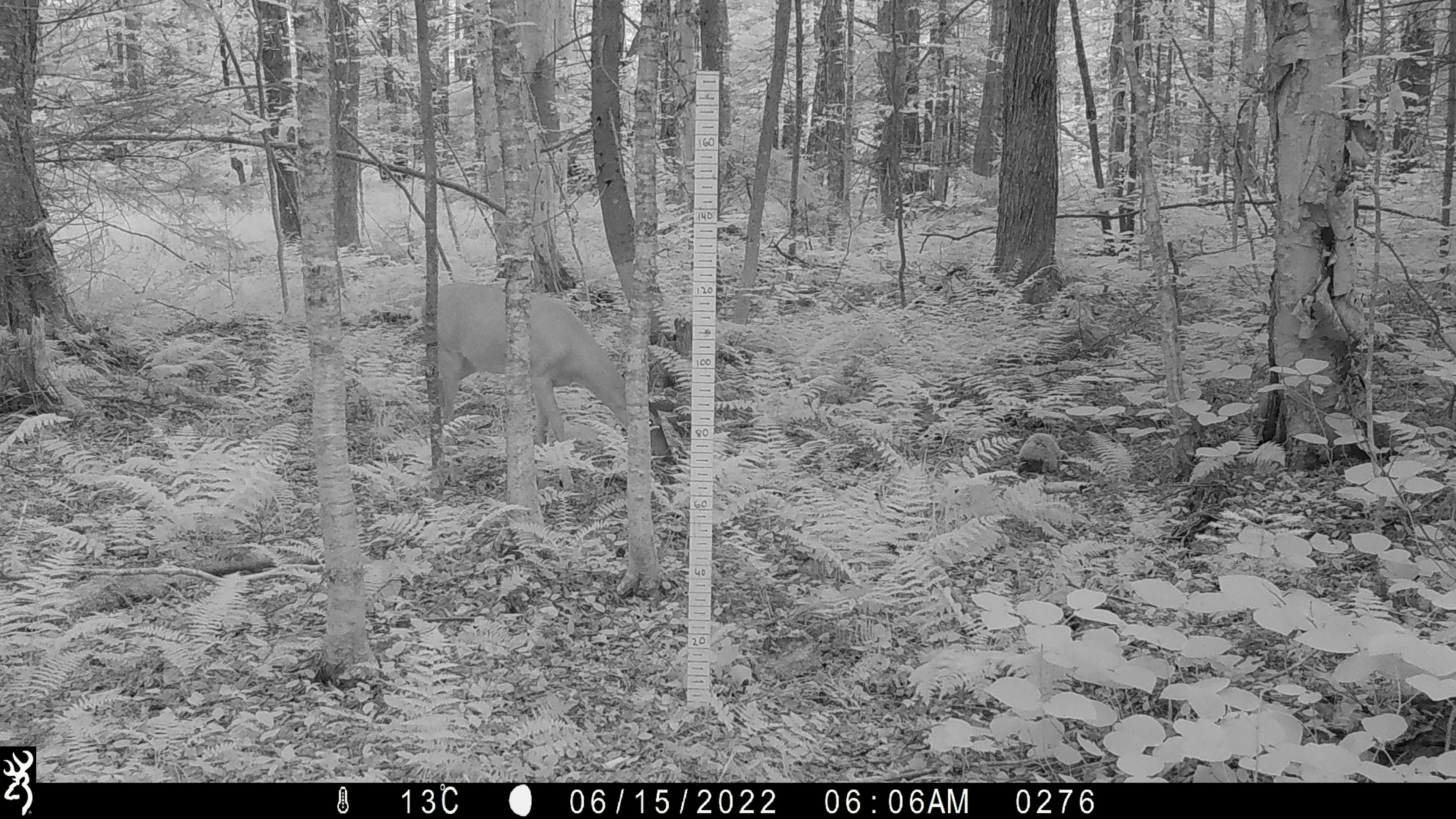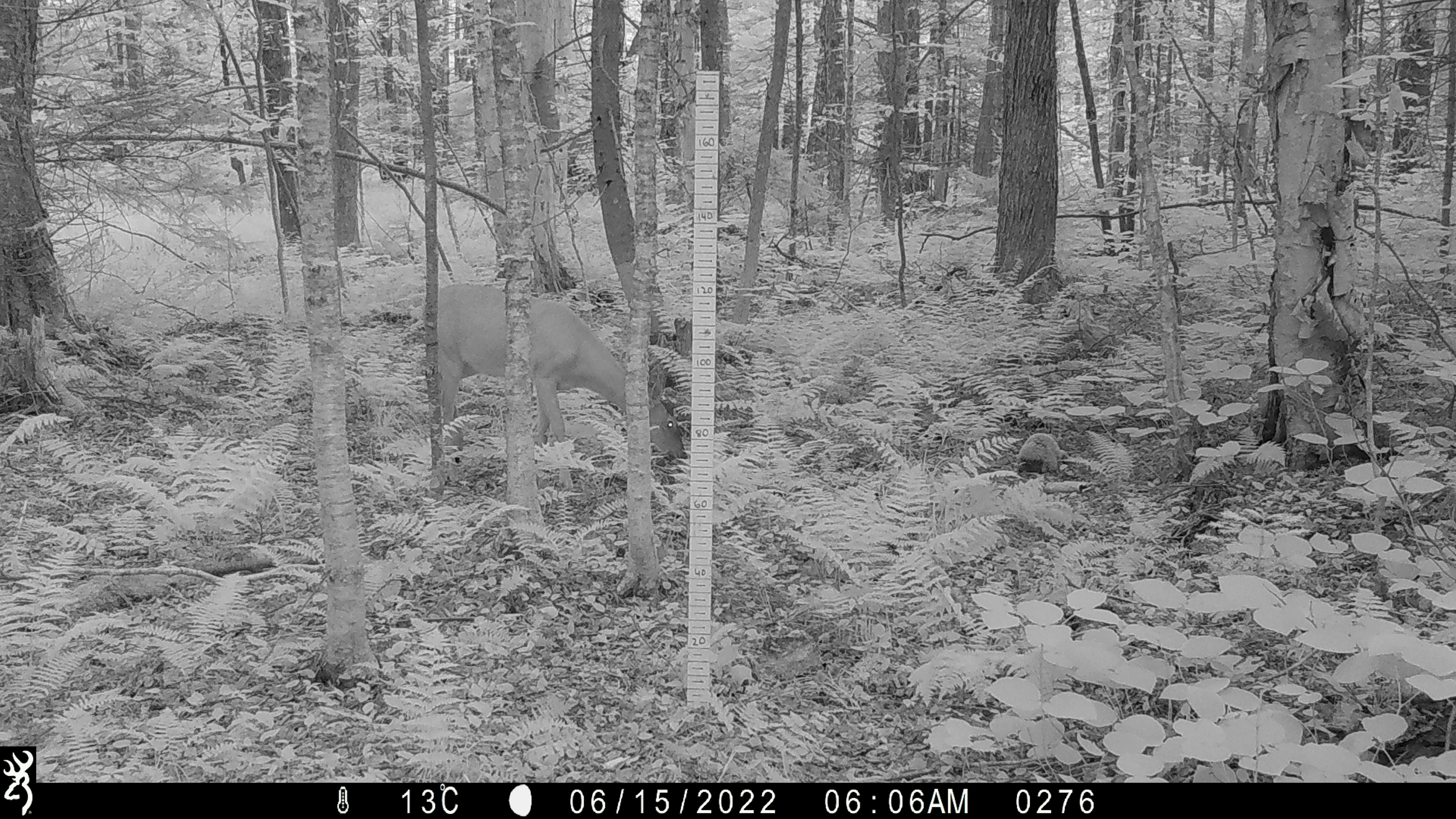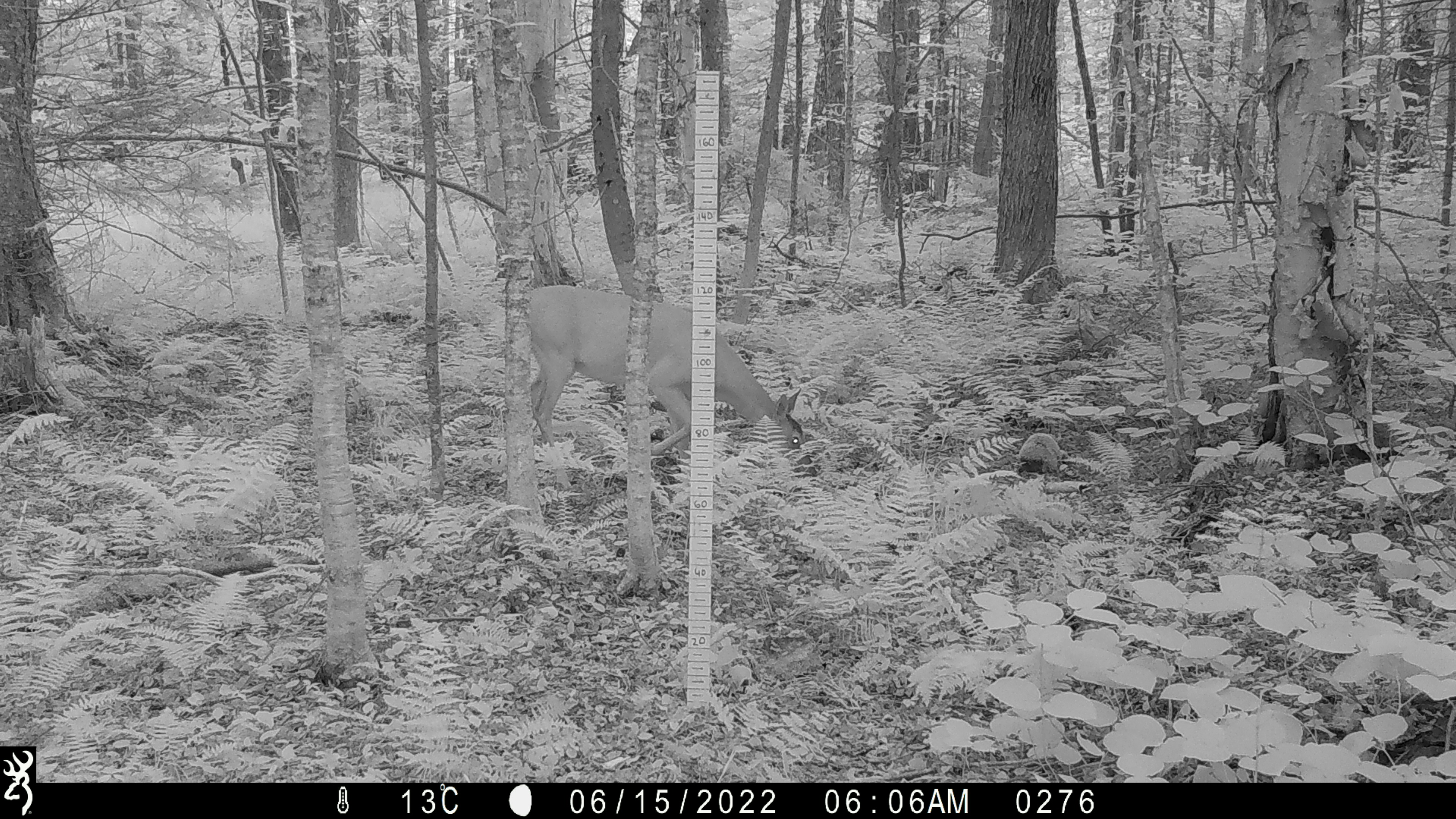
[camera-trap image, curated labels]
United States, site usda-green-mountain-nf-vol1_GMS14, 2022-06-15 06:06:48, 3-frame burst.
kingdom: Animalia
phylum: Chordata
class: Mammalia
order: Artiodactyla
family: Cervidae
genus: Odocoileus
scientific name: Odocoileus virginianus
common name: white-tailed deer